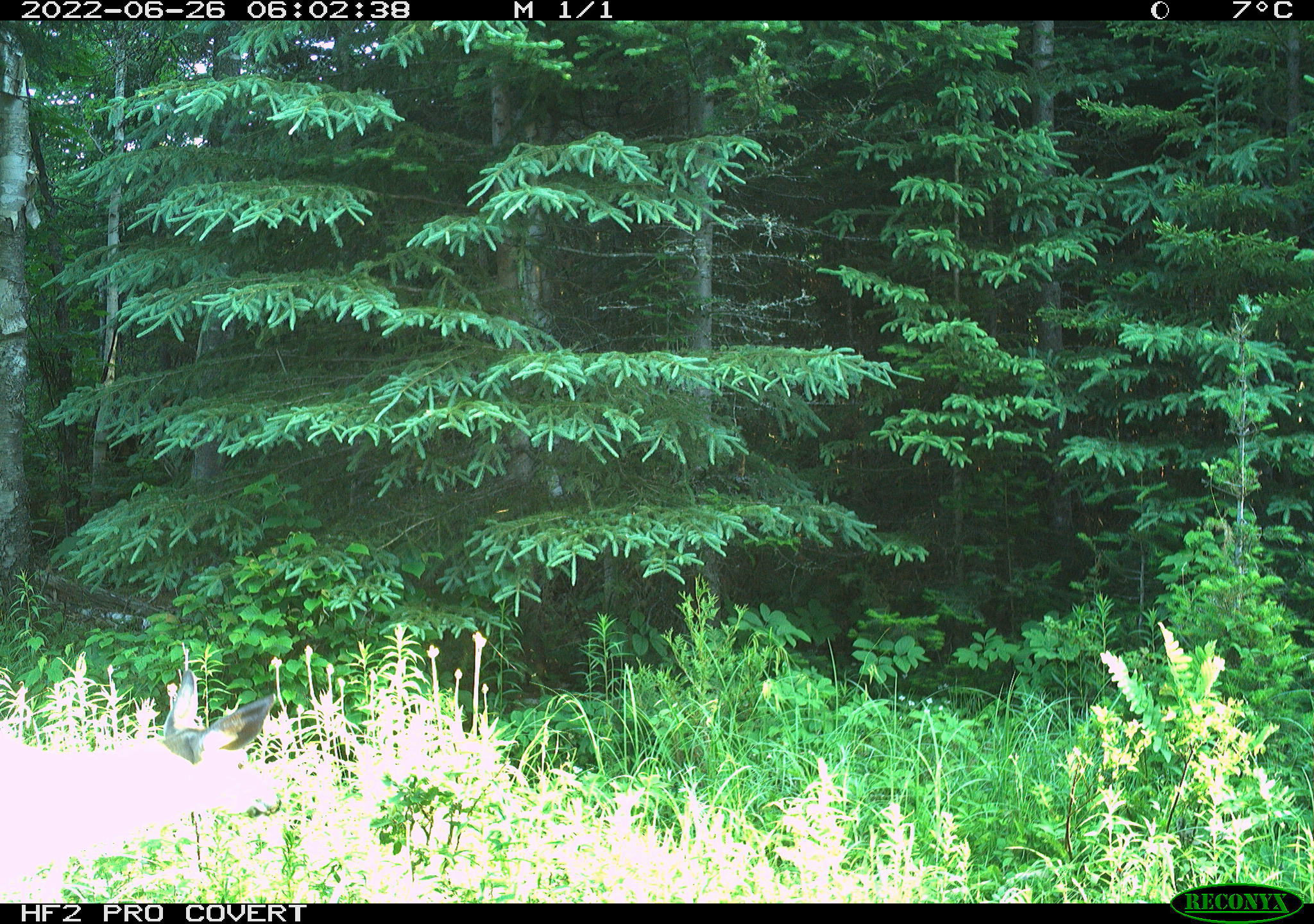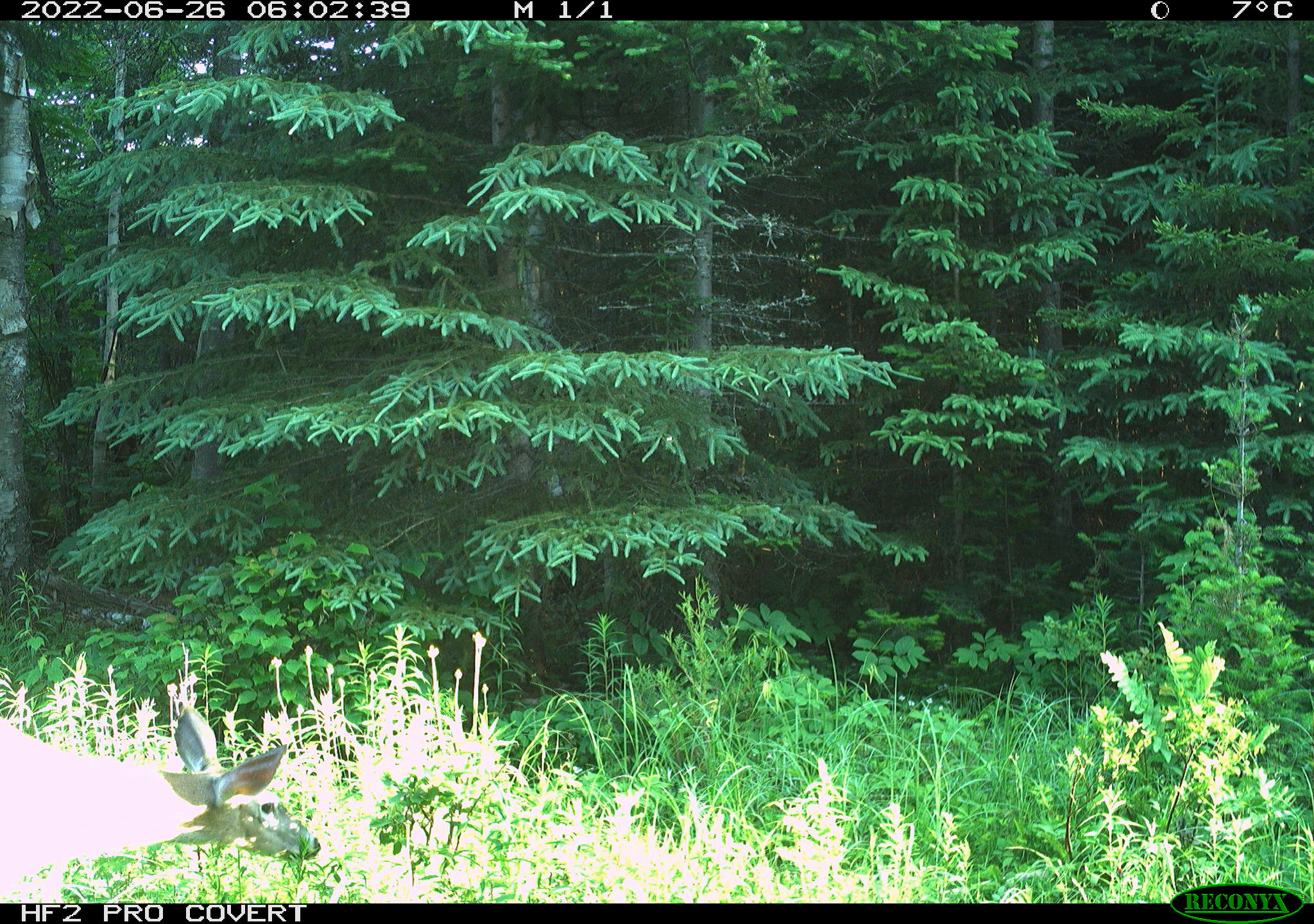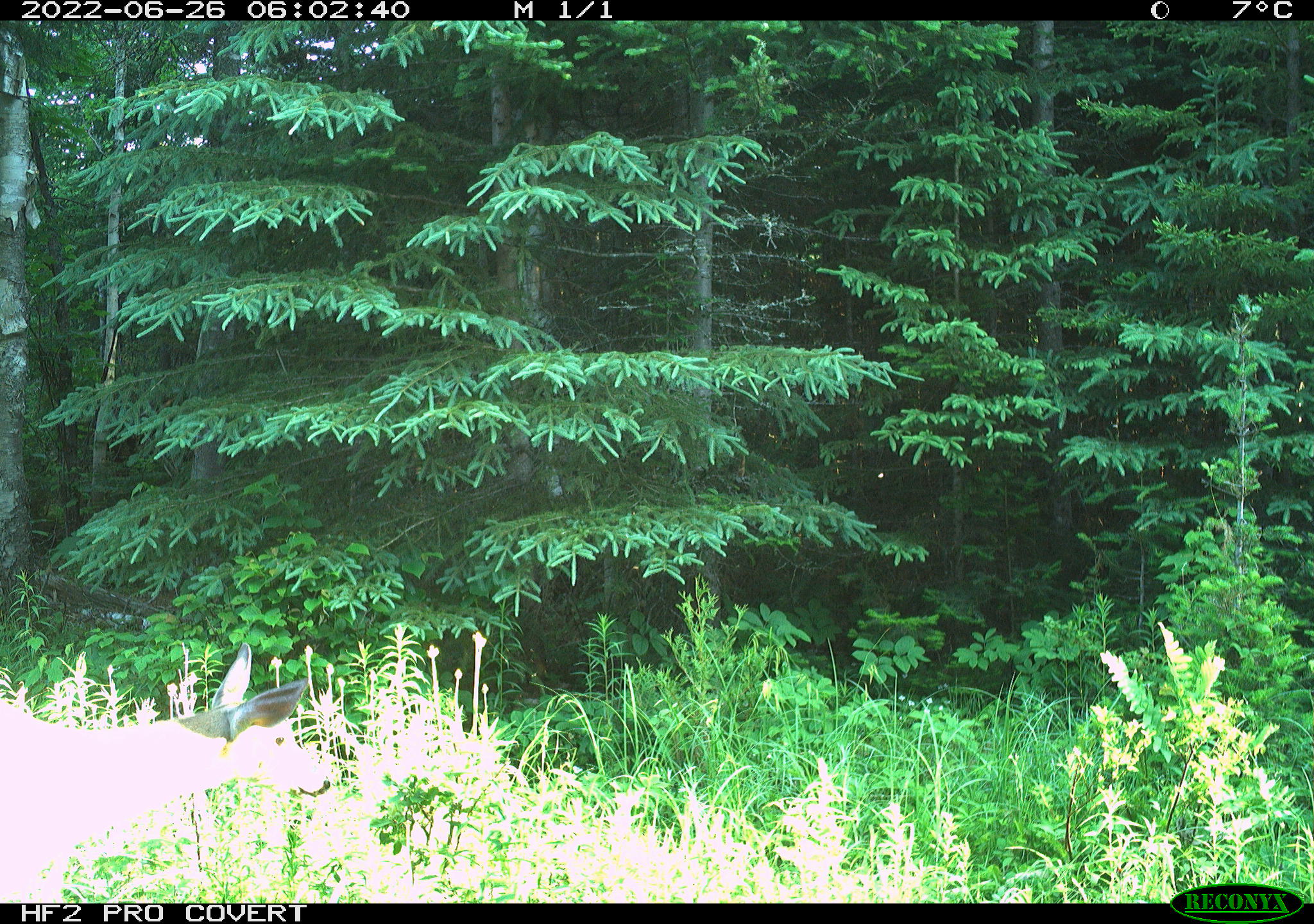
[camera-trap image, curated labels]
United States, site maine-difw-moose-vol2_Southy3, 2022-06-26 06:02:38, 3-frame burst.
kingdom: Animalia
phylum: Chordata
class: Mammalia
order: Artiodactyla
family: Cervidae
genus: Odocoileus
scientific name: Odocoileus virginianus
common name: white-tailed deer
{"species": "white-tailed deer (Odocoileus virginianus)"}